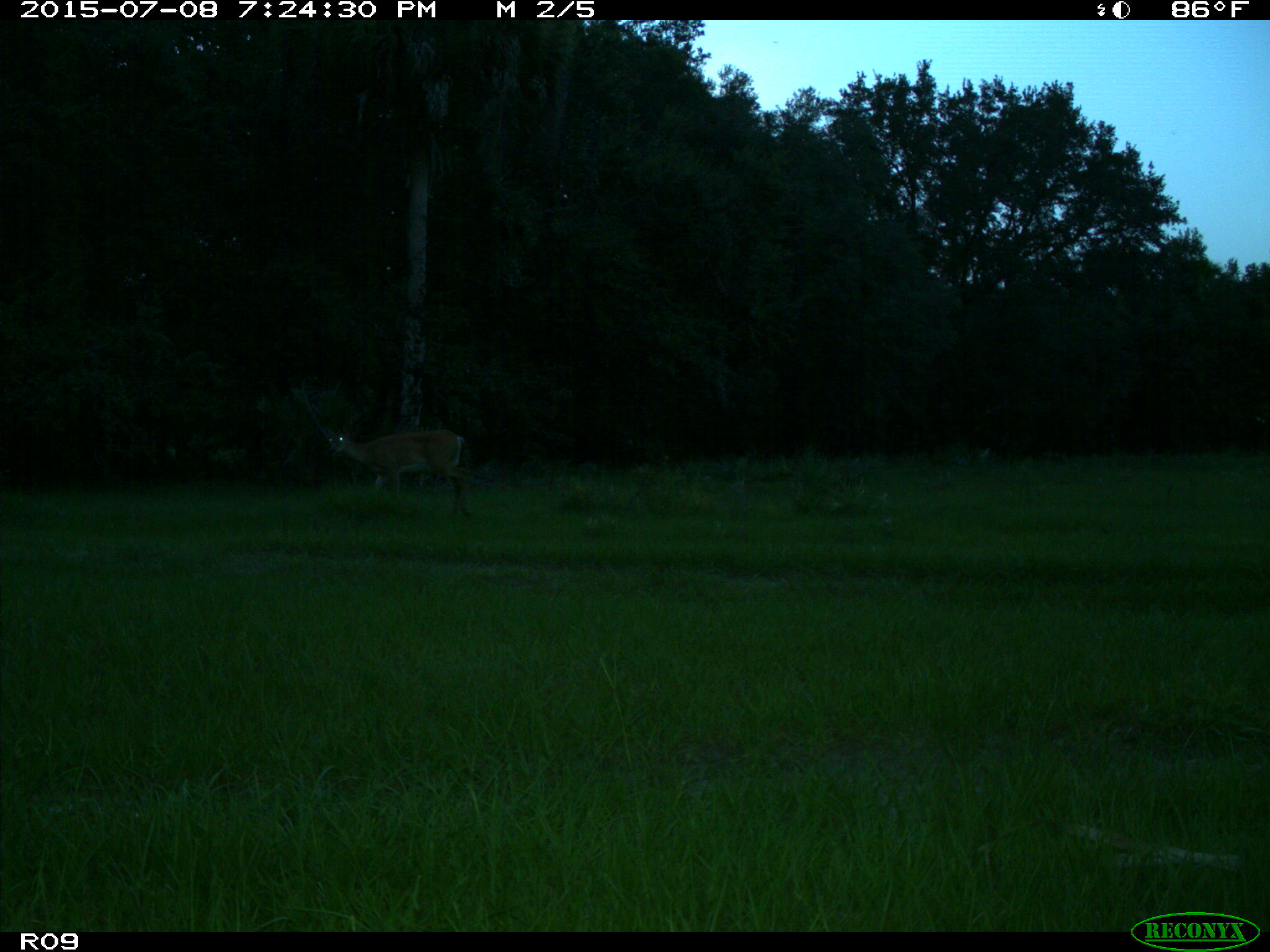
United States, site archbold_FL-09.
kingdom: Animalia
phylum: Chordata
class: Mammalia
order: Artiodactyla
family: Cervidae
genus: Odocoileus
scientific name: Odocoileus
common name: deer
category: unidentified deer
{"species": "unidentified deer (deer) (Odocoileus)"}